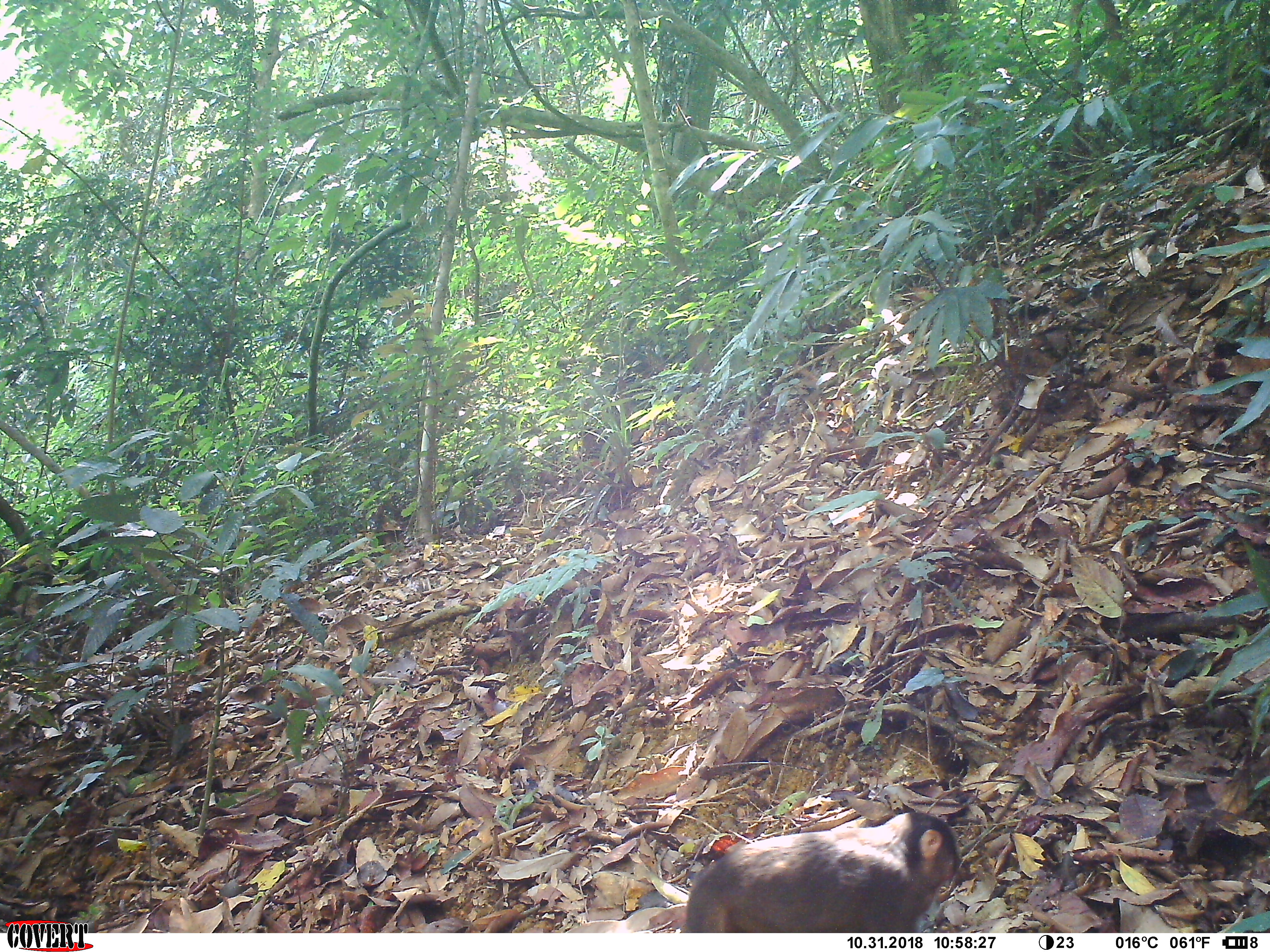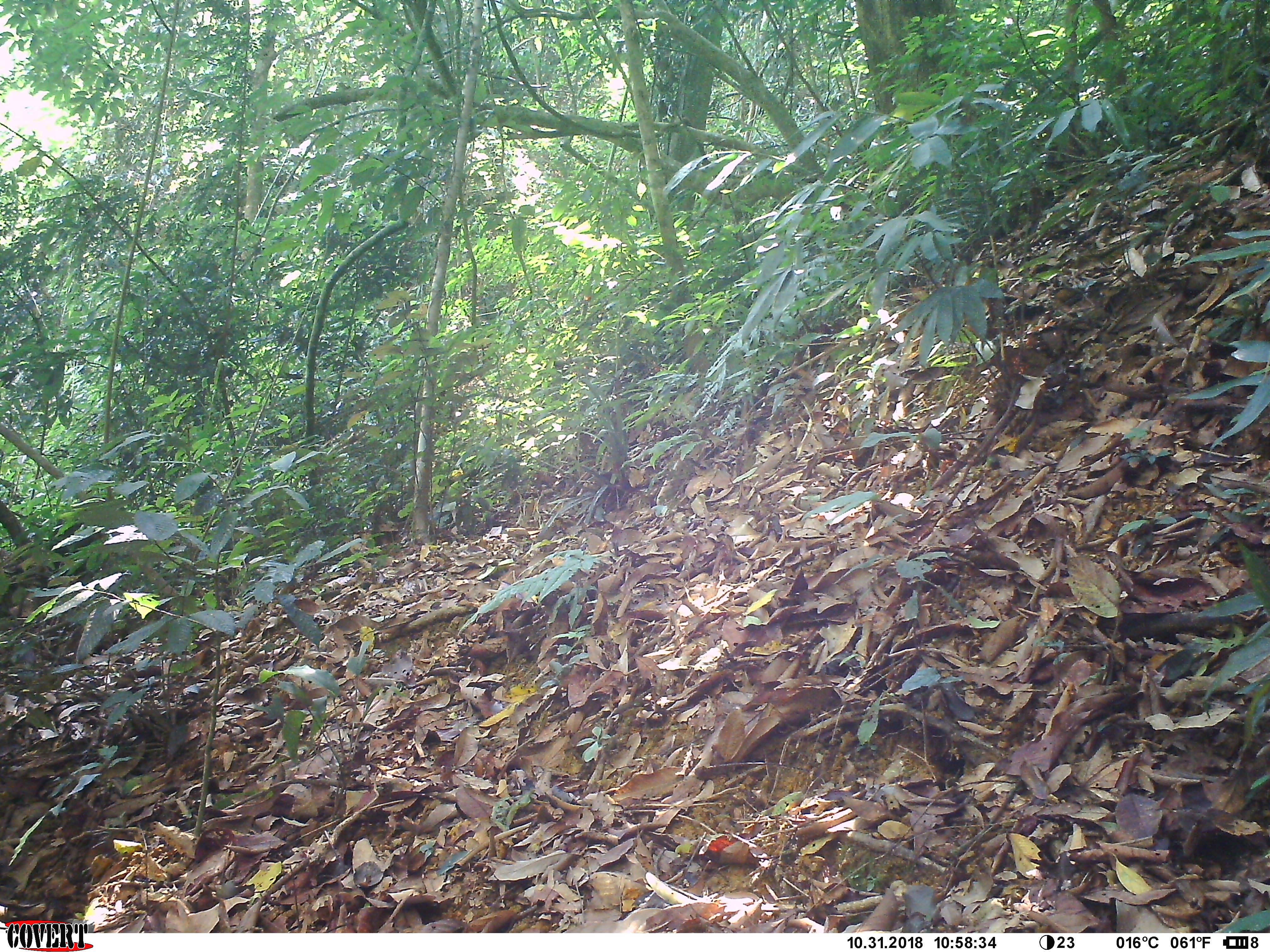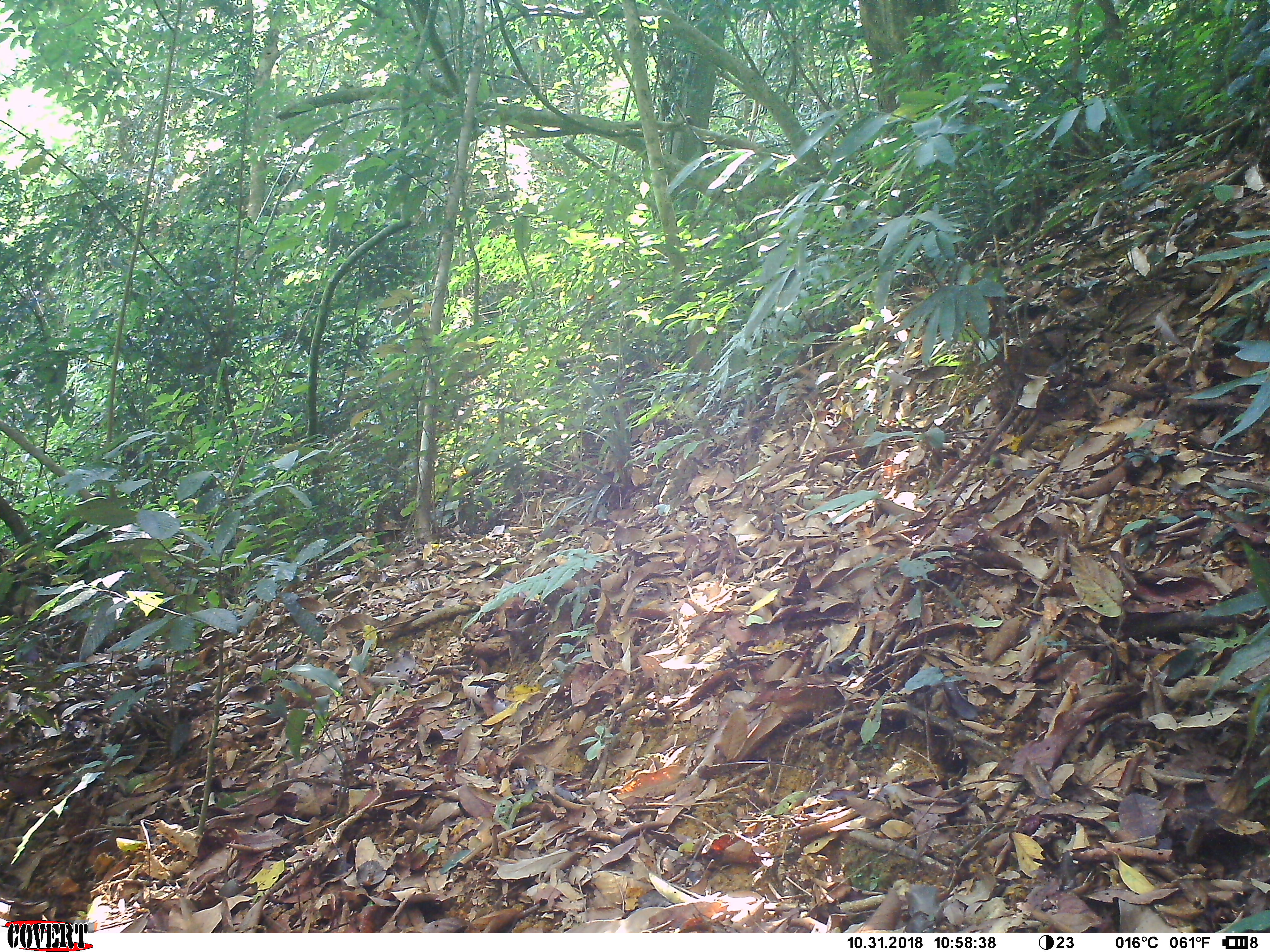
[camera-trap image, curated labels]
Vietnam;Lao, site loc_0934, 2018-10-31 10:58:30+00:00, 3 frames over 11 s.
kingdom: Animalia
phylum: Chordata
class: Mammalia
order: Primates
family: Cercopithecidae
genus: Macaca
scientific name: Macaca arctoides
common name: stump-tailed macaque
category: stump tailed macaque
Stump tailed macaque (stump-tailed macaque) (Macaca arctoides). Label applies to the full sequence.